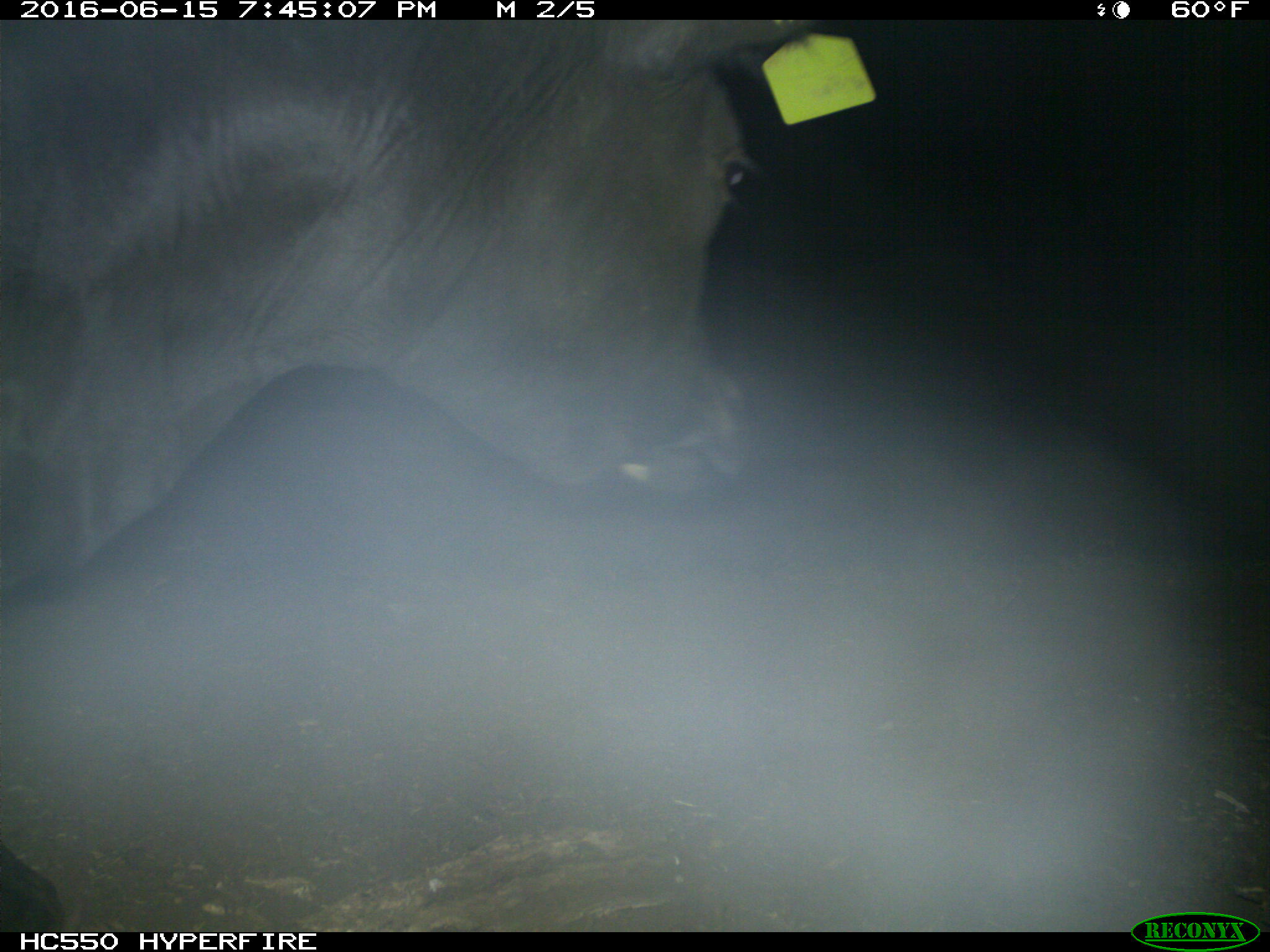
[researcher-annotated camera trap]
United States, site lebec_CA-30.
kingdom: Animalia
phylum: Chordata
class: Mammalia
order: Artiodactyla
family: Bovidae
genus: Bos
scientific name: Bos taurus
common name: domestic cow